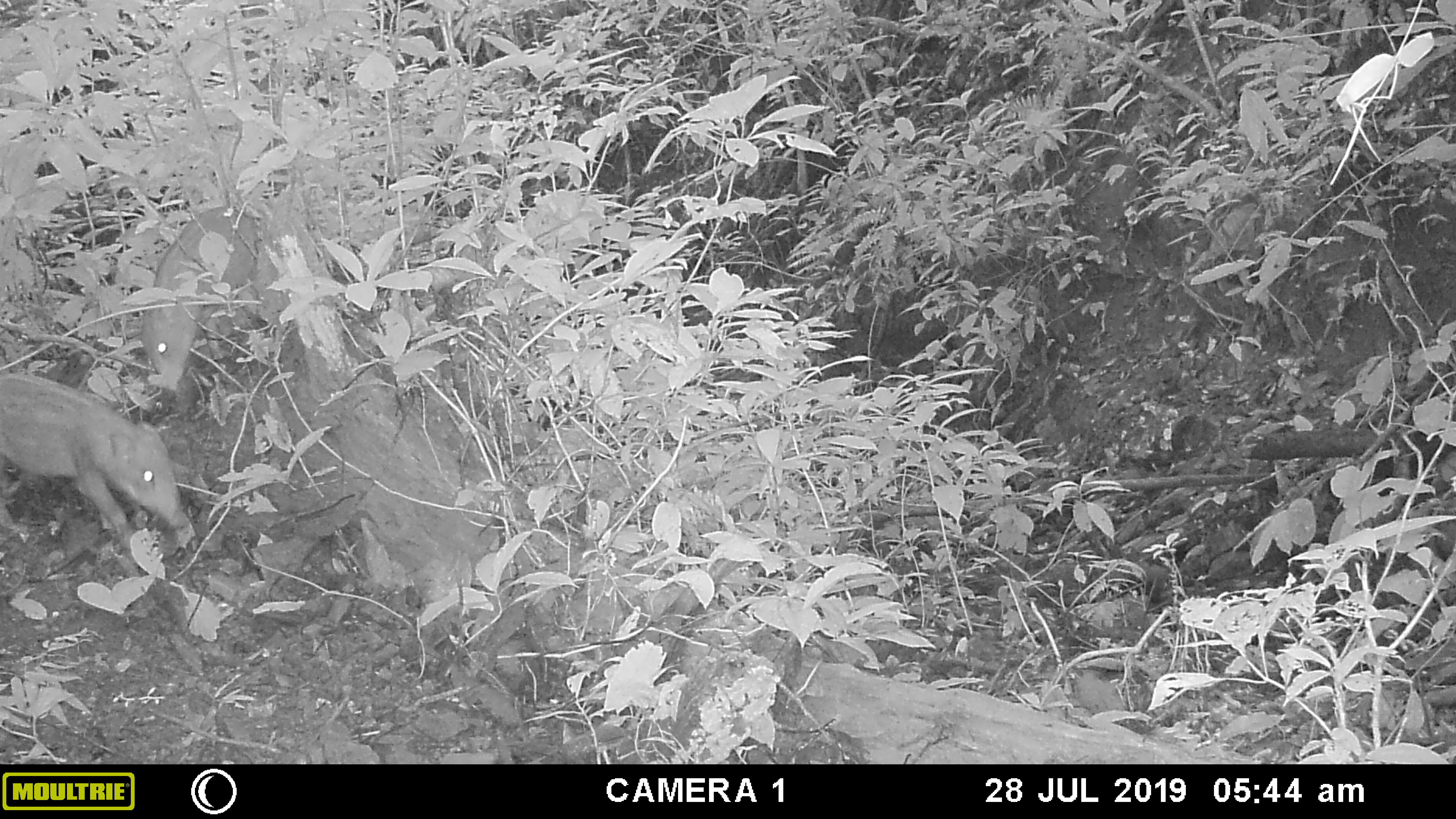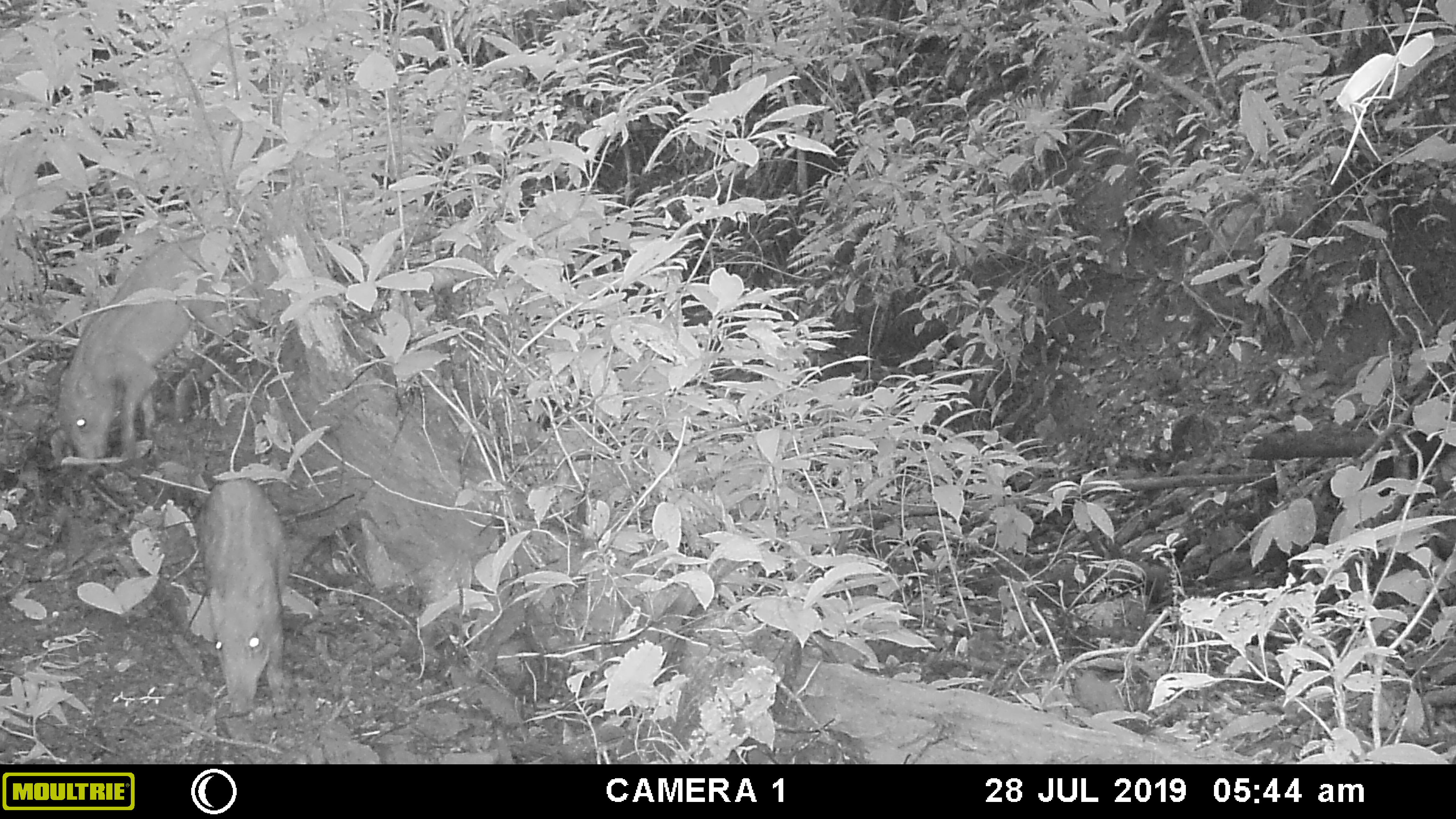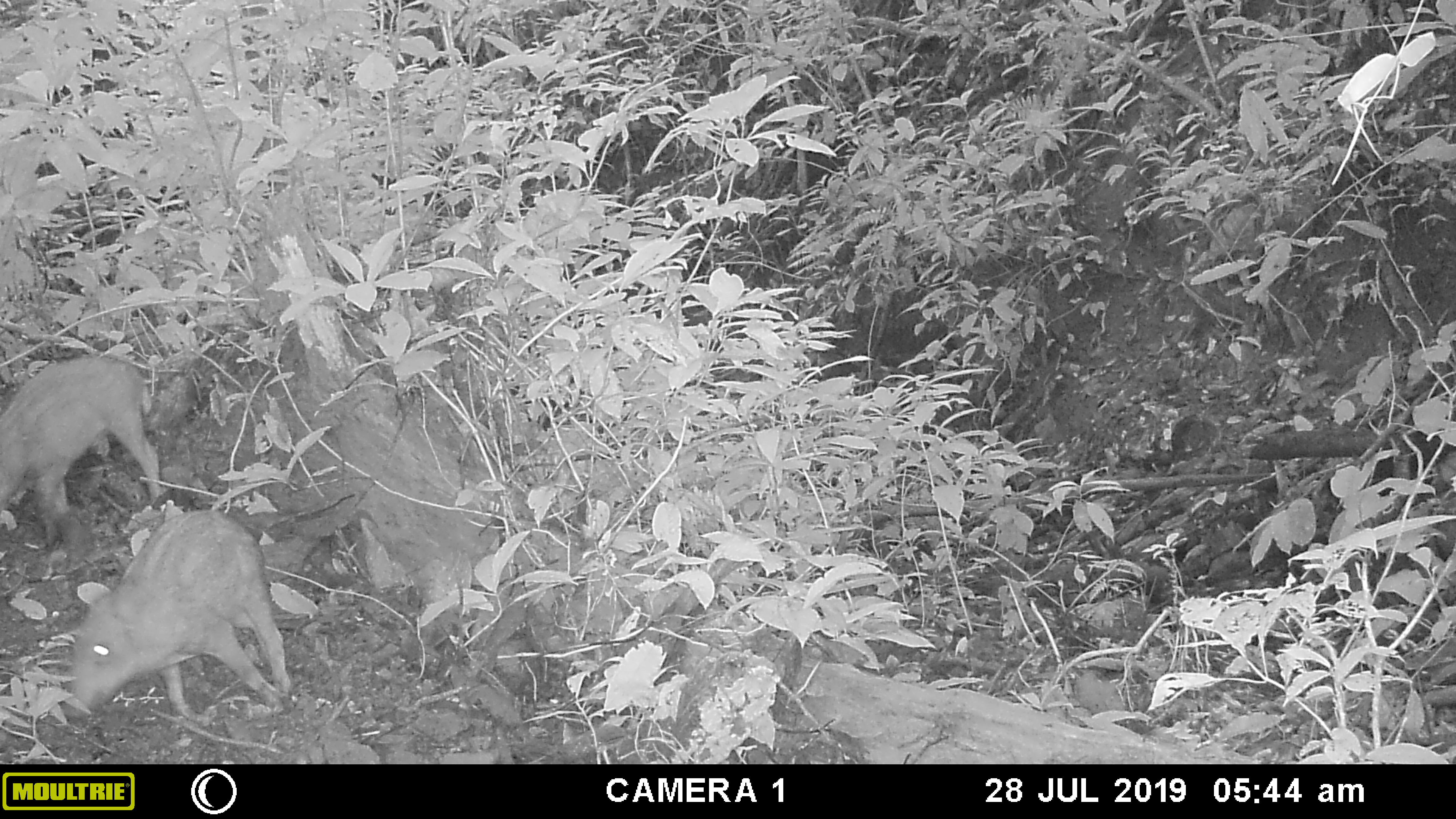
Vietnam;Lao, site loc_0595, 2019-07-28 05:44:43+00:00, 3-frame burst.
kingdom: Animalia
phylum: Chordata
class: Mammalia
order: Artiodactyla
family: Suidae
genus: Sus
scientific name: Sus scrofa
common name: eurasian wild pig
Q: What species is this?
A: Eurasian wild pig (Sus scrofa).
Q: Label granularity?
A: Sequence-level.